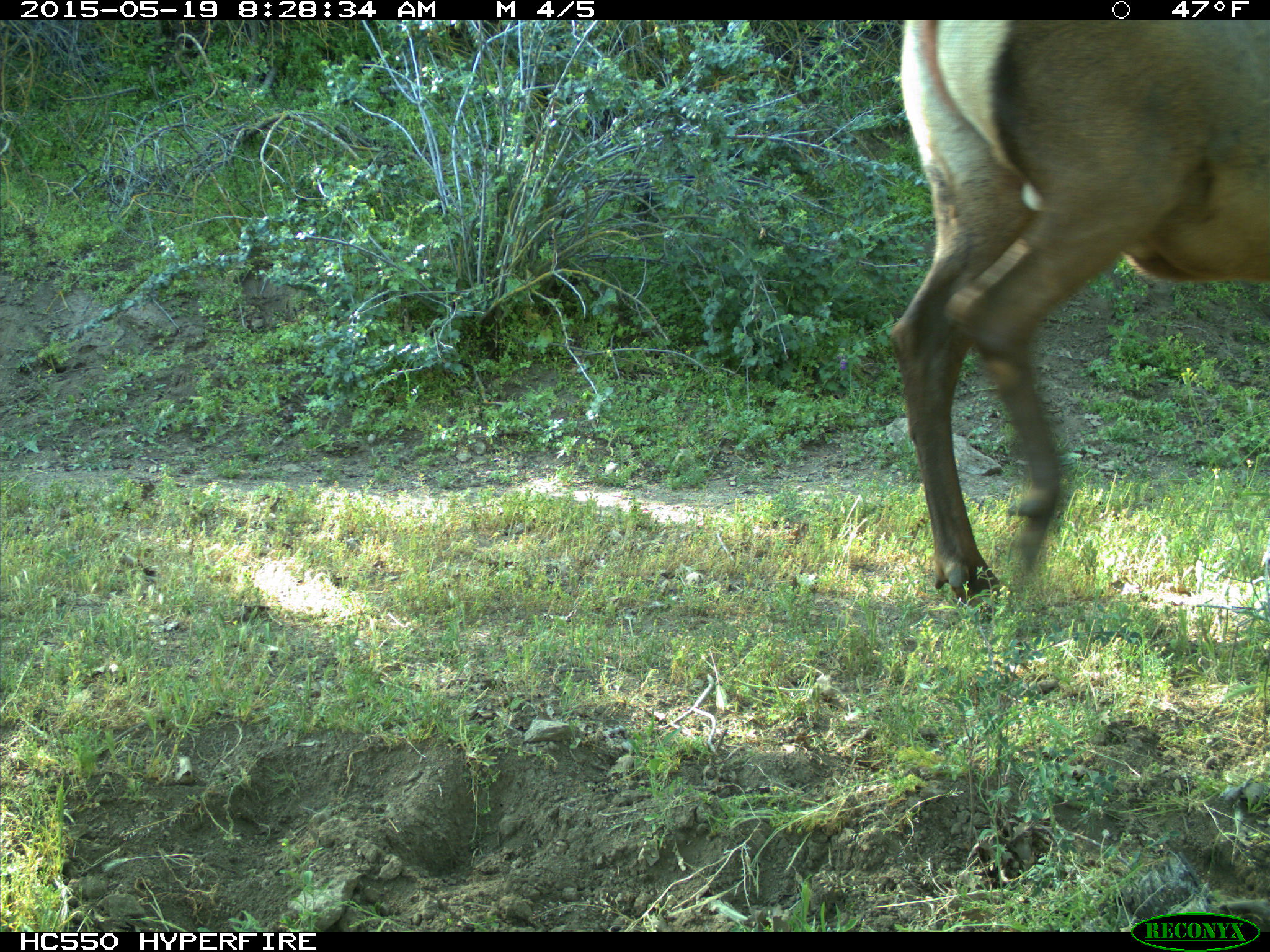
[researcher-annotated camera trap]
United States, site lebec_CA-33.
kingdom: Animalia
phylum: Chordata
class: Mammalia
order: Artiodactyla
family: Cervidae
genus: Cervus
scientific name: Cervus canadensis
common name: elk